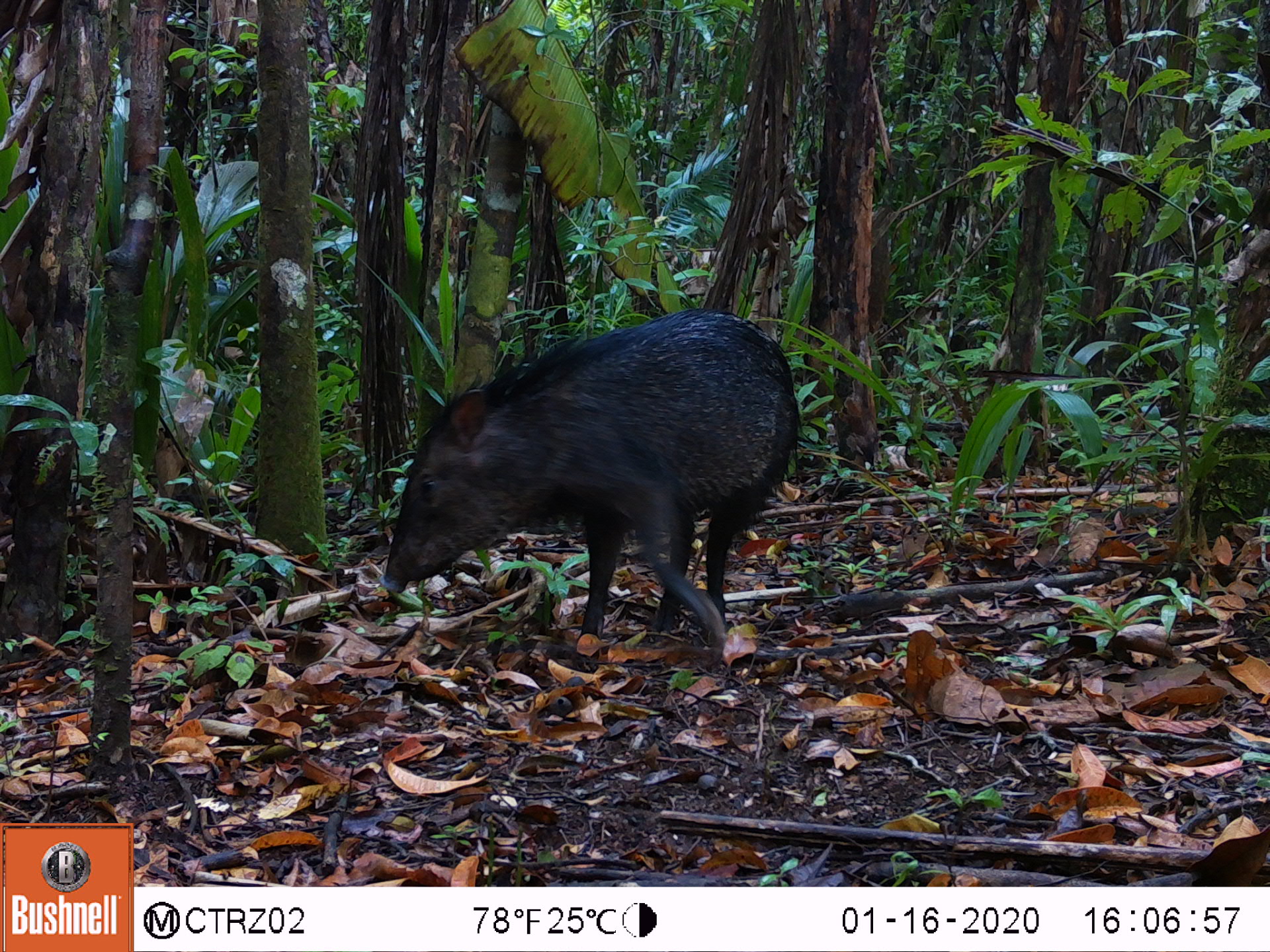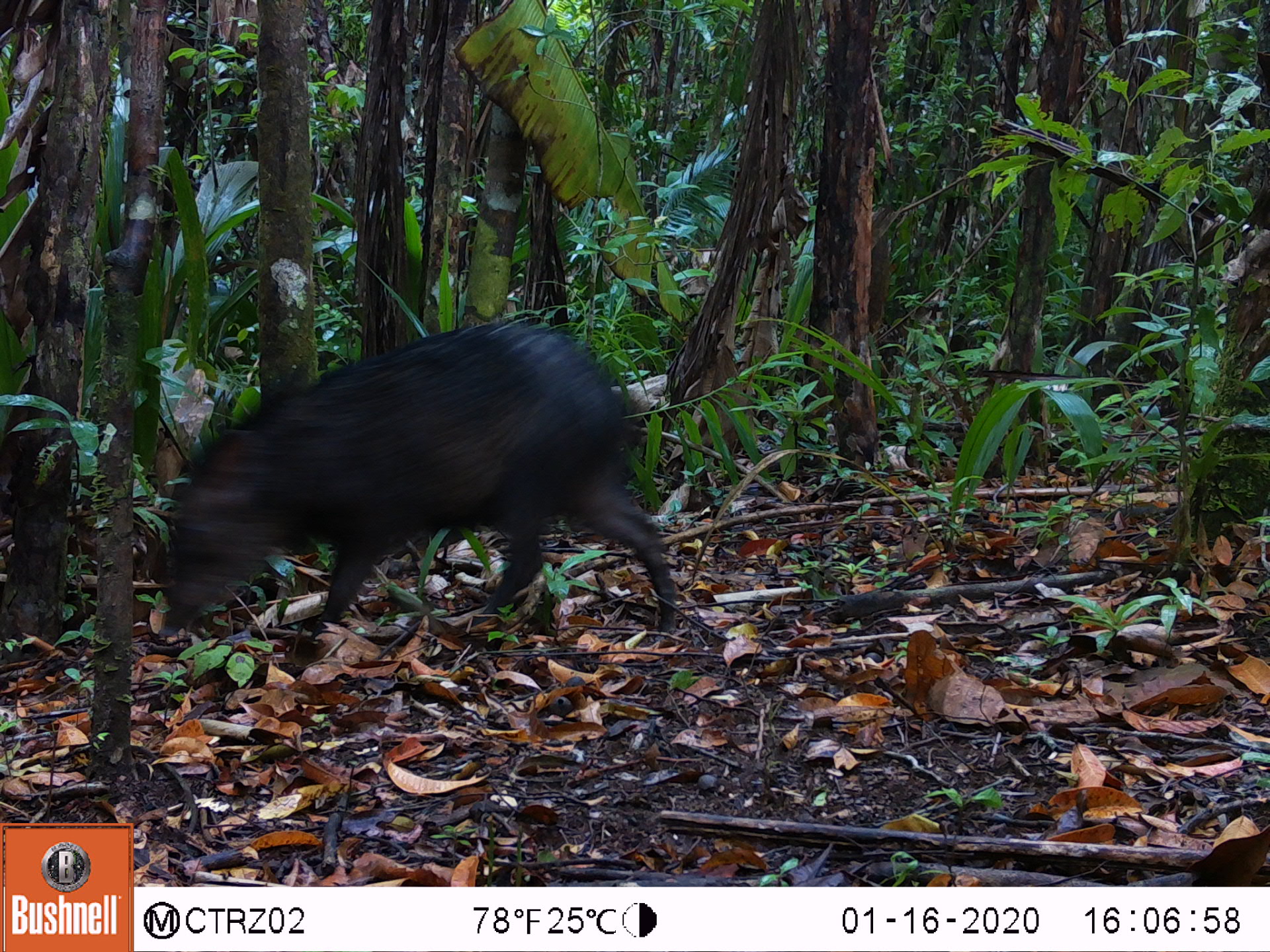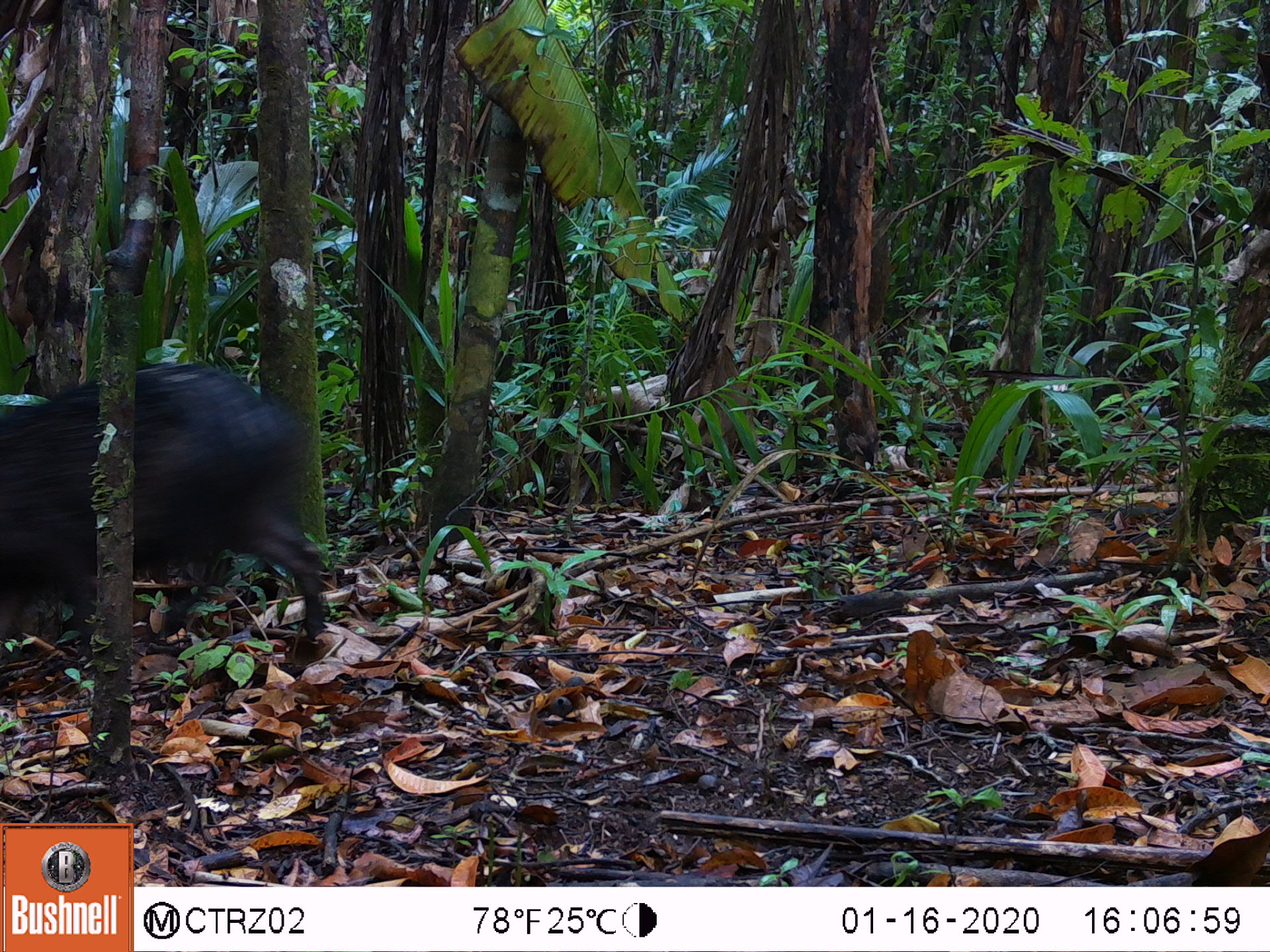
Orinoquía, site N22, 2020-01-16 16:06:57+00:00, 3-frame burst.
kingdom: Animalia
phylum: Chordata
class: Mammalia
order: Artiodactyla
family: Tayassuidae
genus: Pecari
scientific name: Pecari tajacu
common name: collared peccary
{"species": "collared peccary (Pecari tajacu)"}